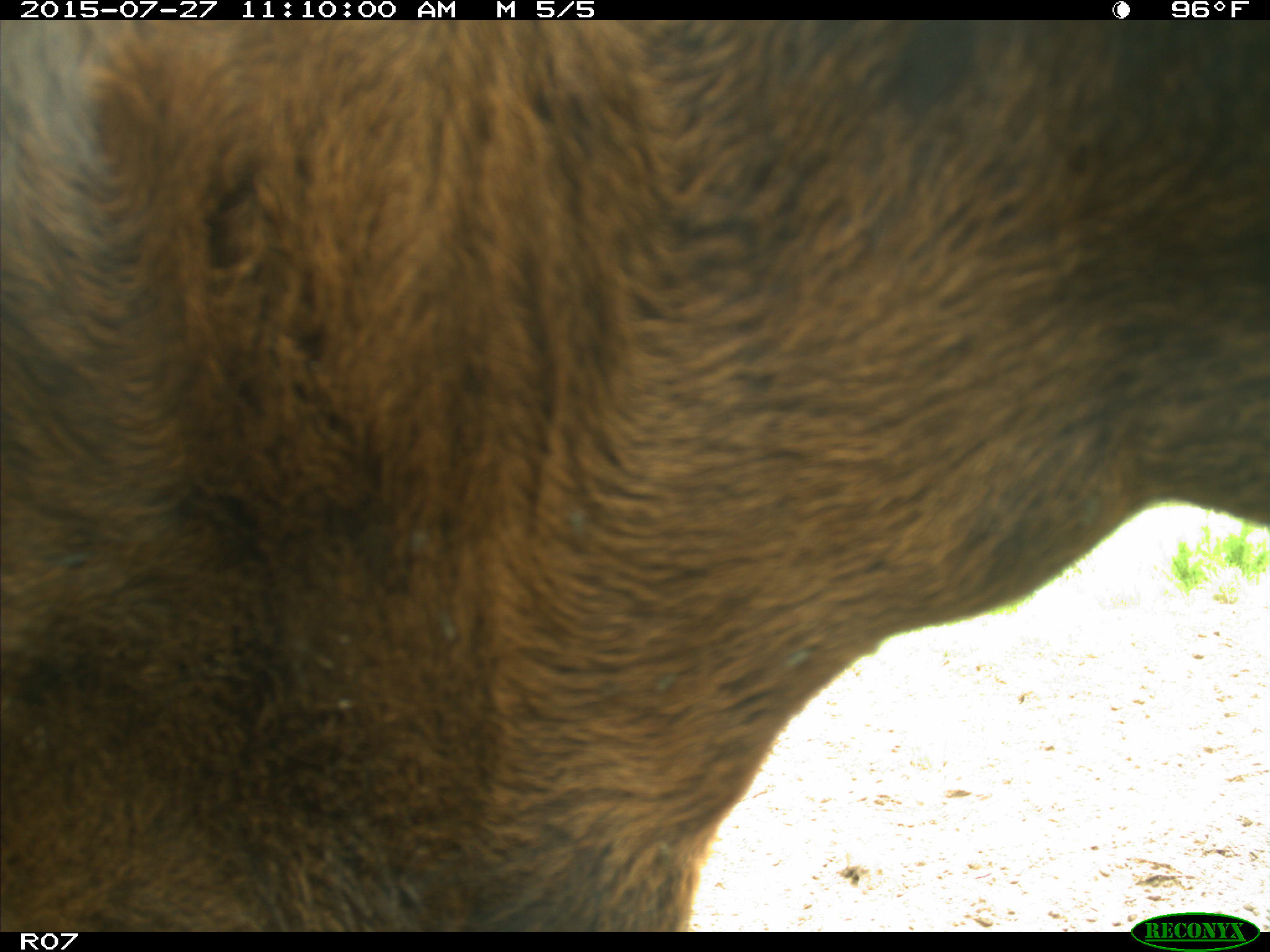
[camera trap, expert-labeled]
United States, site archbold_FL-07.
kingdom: Animalia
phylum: Chordata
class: Mammalia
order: Artiodactyla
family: Bovidae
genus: Bos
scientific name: Bos taurus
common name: domestic cow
Bos taurus (domestic cow).